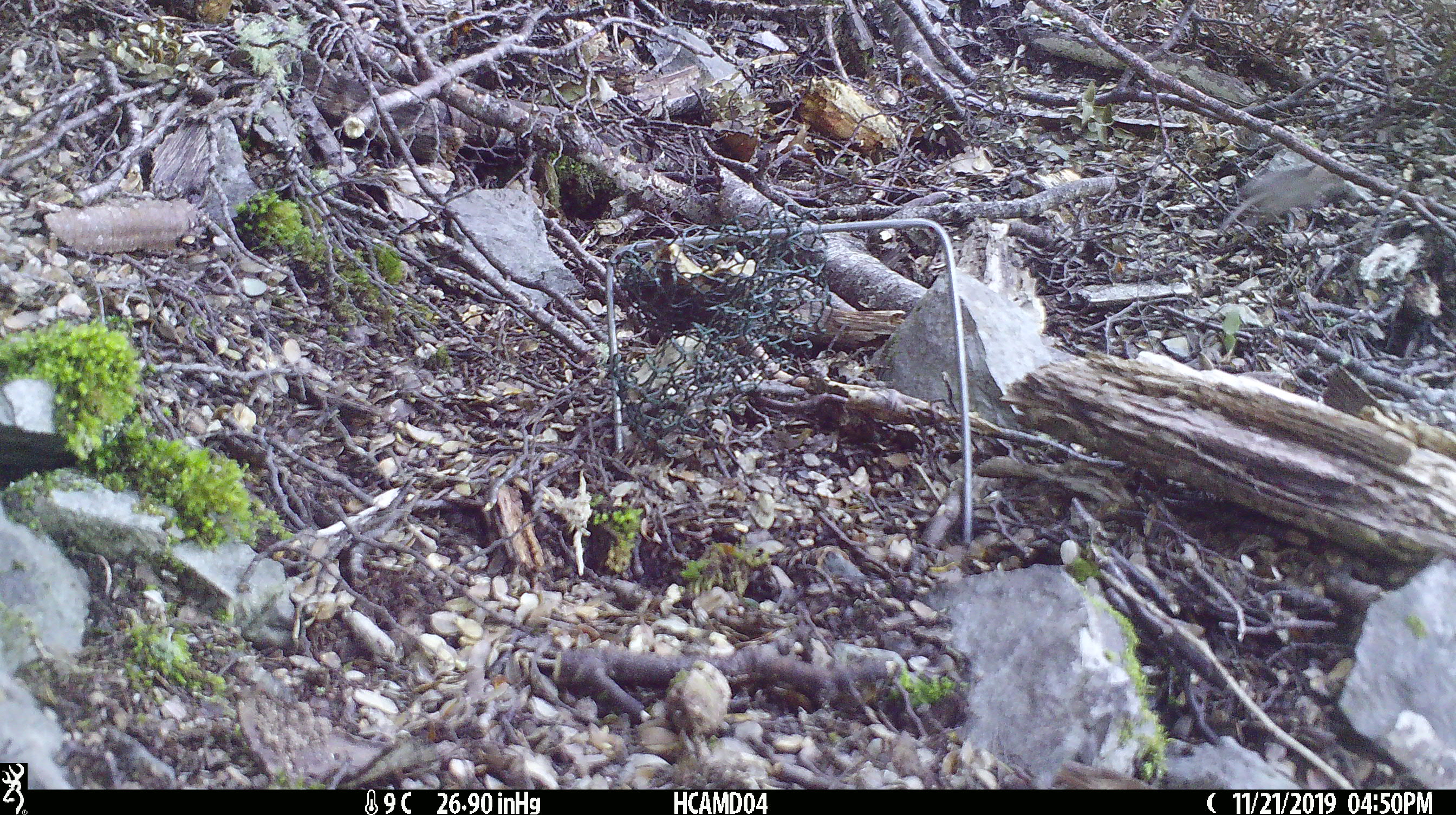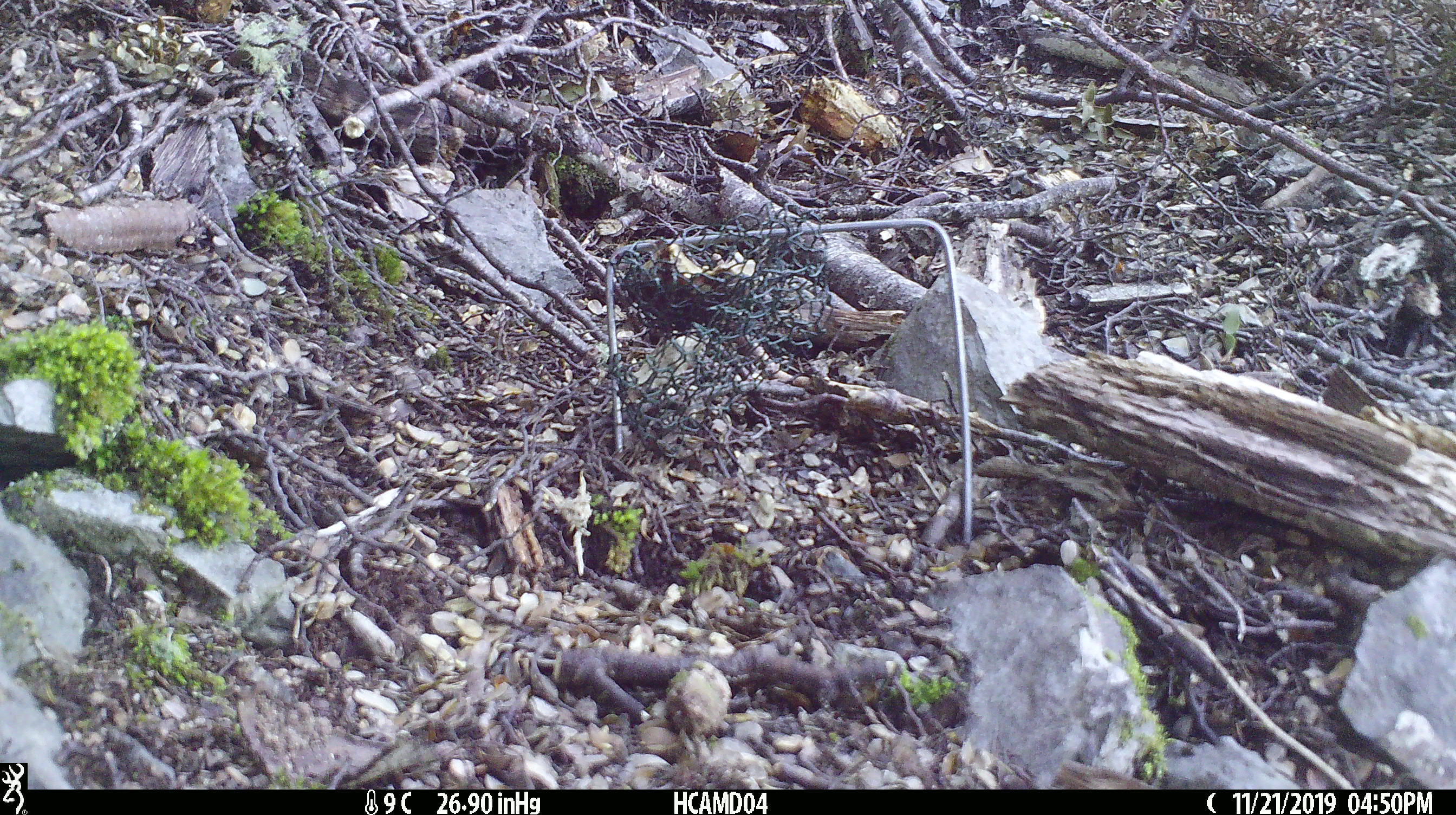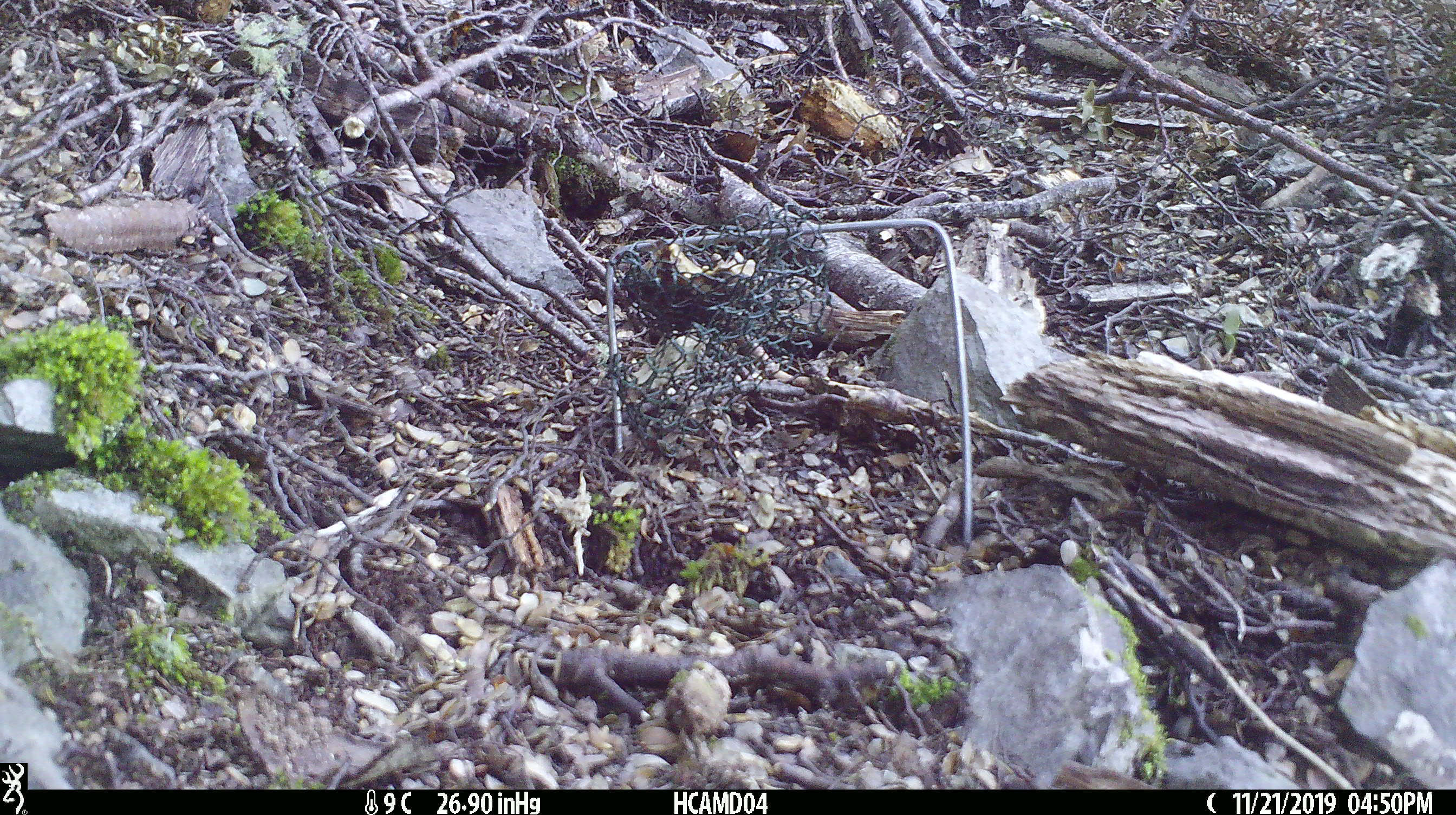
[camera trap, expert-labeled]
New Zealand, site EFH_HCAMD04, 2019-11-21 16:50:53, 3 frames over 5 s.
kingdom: Animalia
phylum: Chordata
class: Mammalia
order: Rodentia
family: Muridae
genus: Mus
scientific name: Mus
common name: mouse